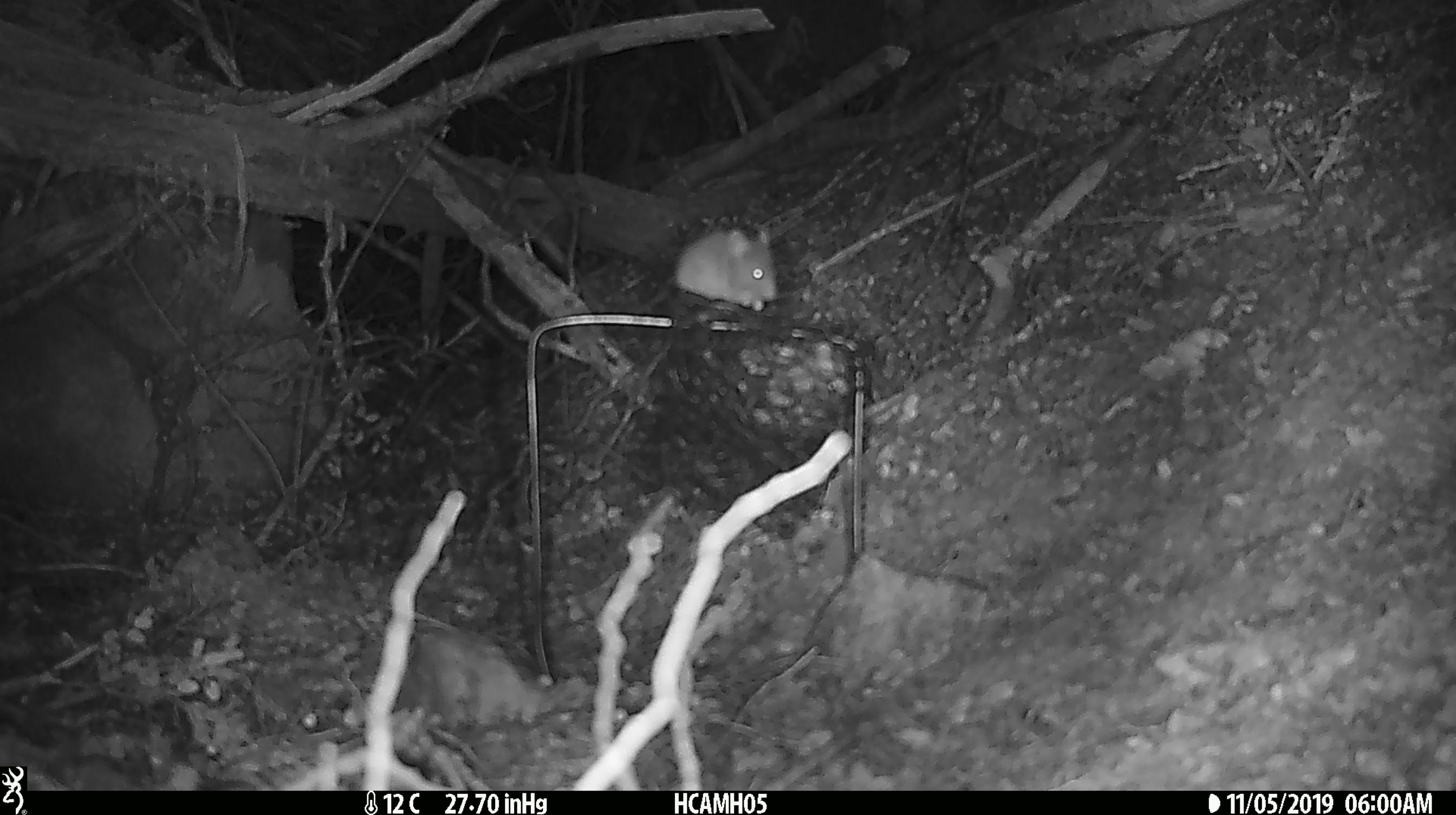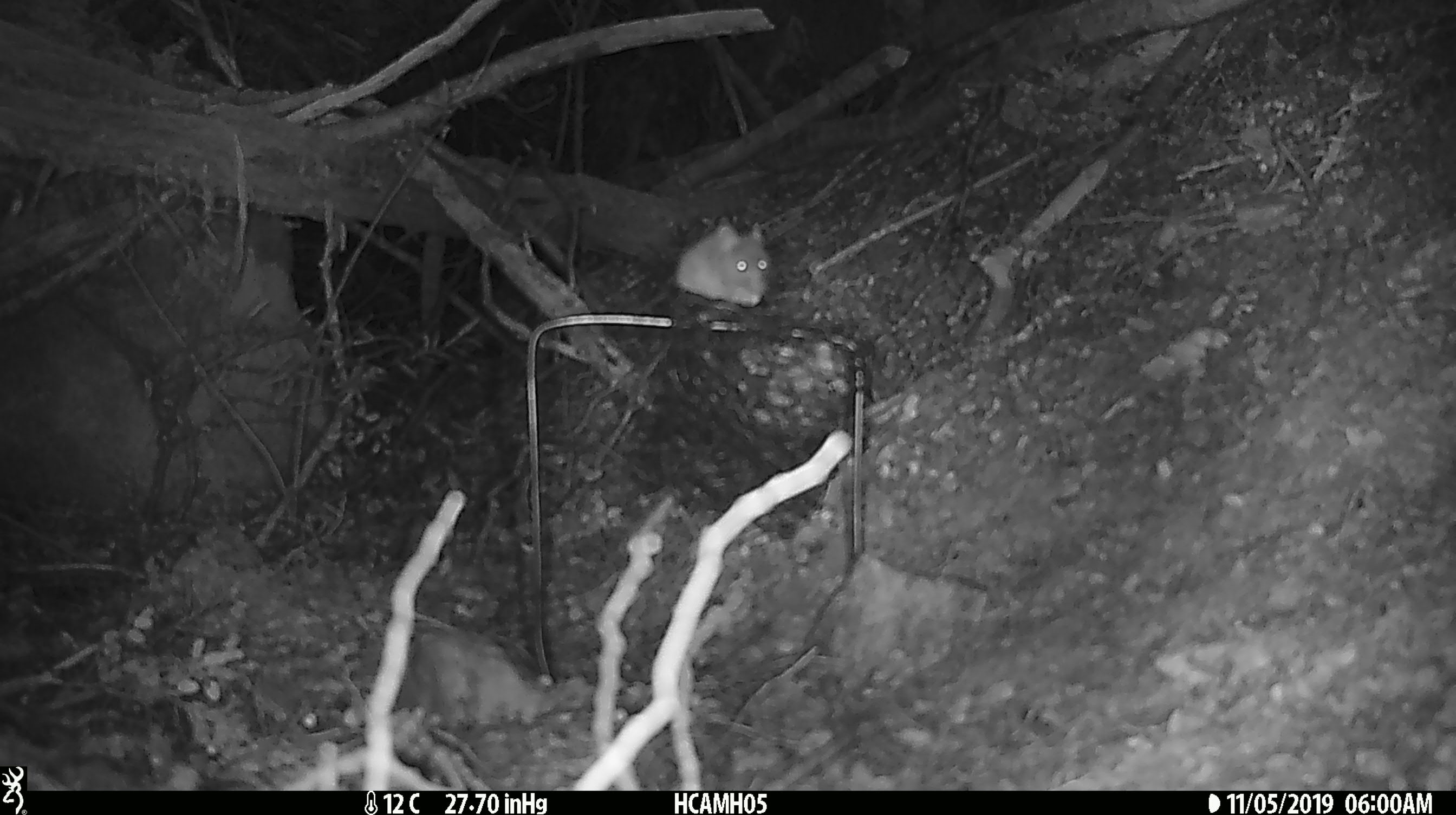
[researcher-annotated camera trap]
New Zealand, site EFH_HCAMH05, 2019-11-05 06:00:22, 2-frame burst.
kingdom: Animalia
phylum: Chordata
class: Mammalia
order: Rodentia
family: Muridae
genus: Mus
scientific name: Mus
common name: mouse